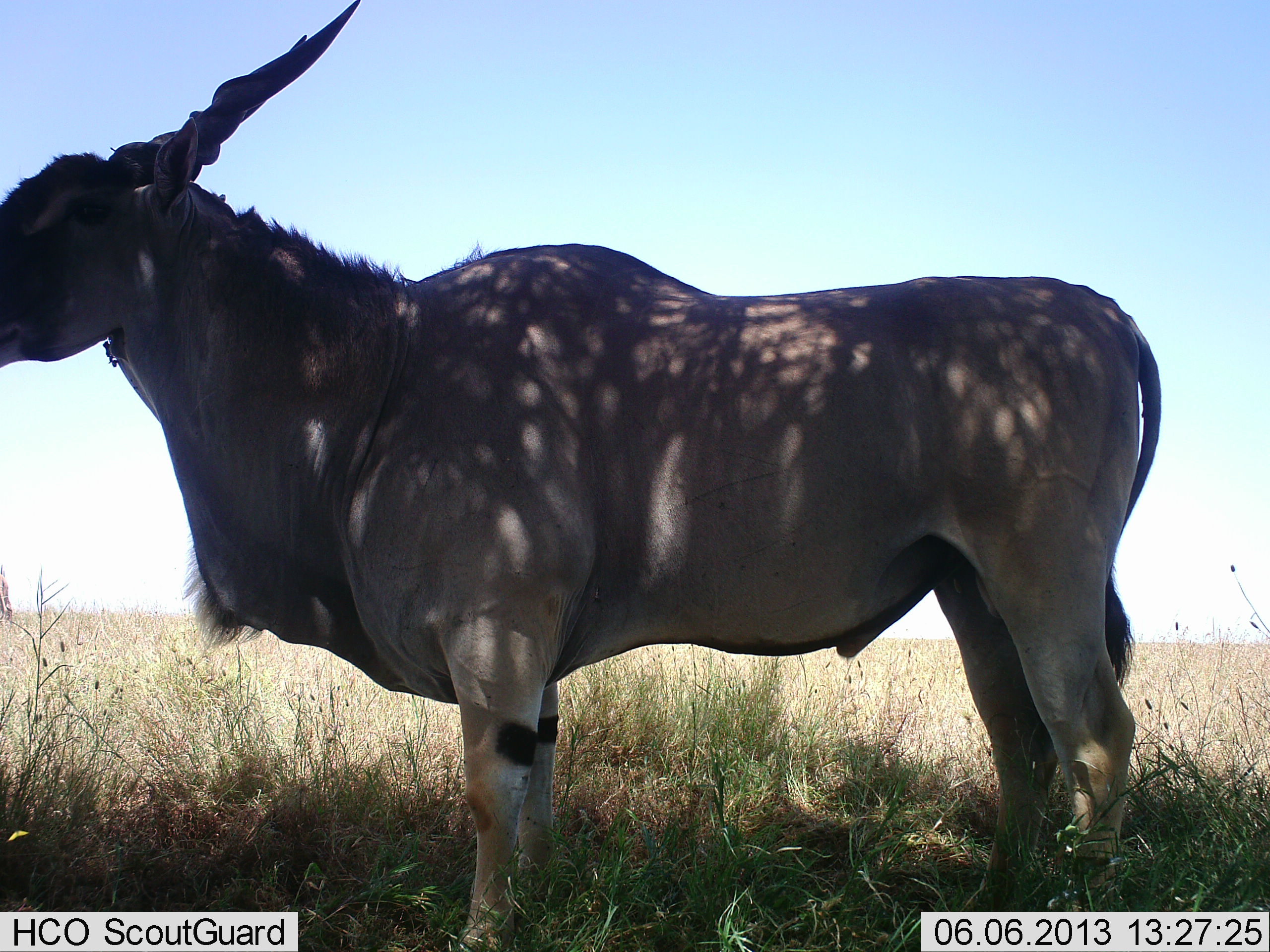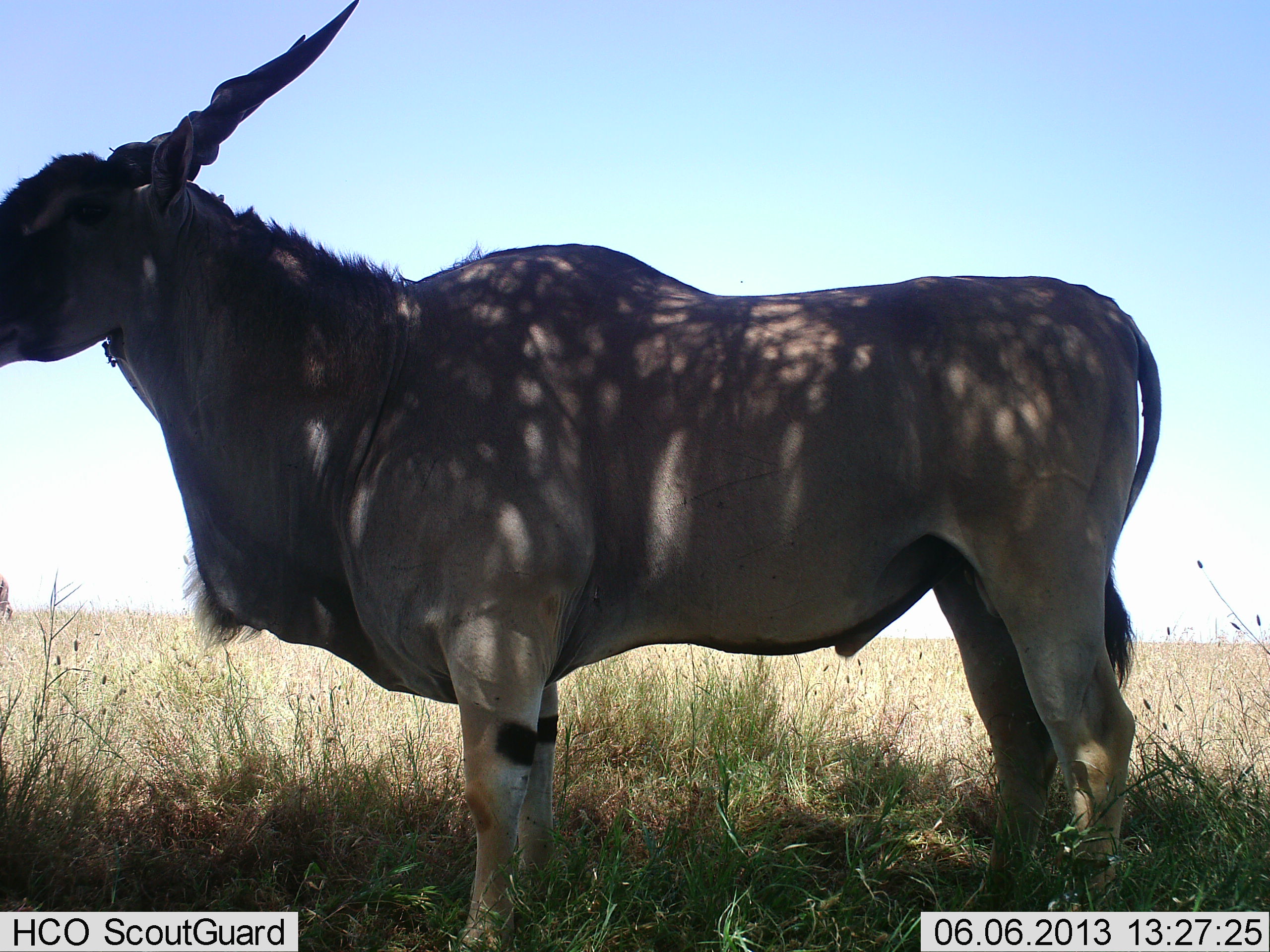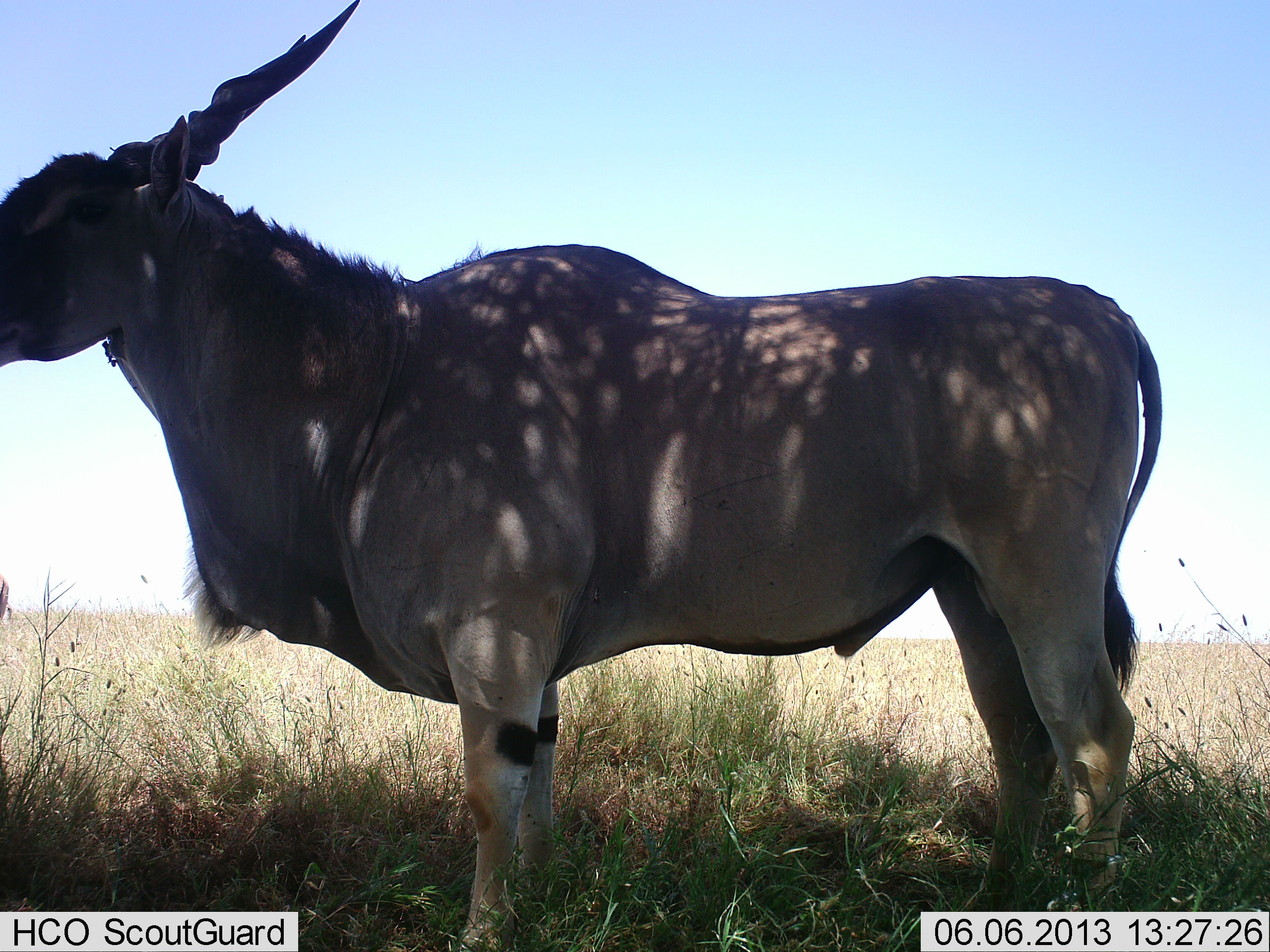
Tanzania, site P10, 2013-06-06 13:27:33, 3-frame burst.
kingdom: Animalia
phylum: Chordata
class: Mammalia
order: Artiodactyla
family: Bovidae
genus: Tragelaphus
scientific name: Tragelaphus oryx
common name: eland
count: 1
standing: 90%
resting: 10%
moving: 0%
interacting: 0%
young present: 0%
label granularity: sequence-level